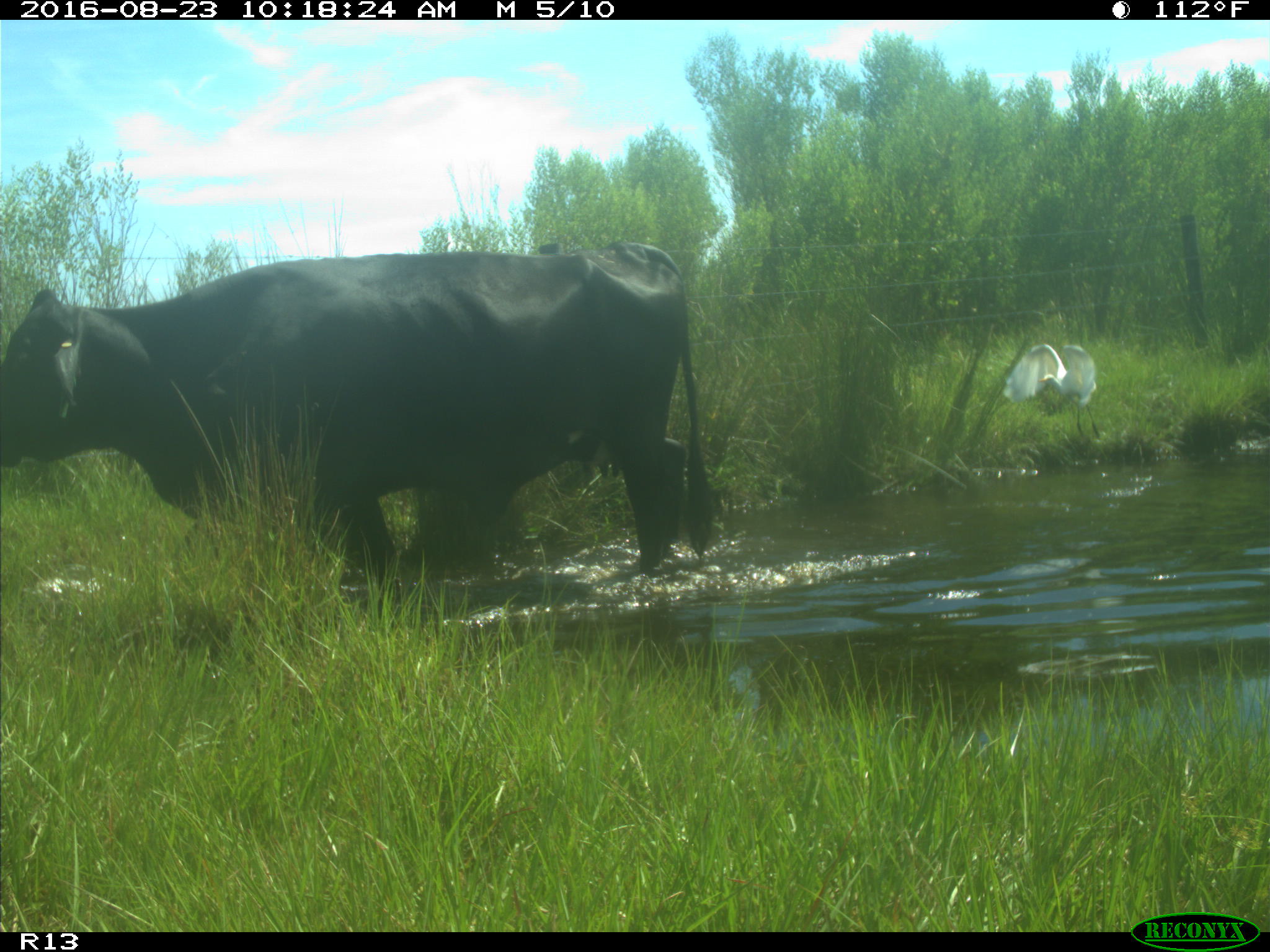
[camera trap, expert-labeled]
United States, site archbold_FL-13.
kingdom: Animalia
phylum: Chordata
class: Mammalia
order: Artiodactyla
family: Bovidae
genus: Bos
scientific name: Bos taurus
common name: domestic cow